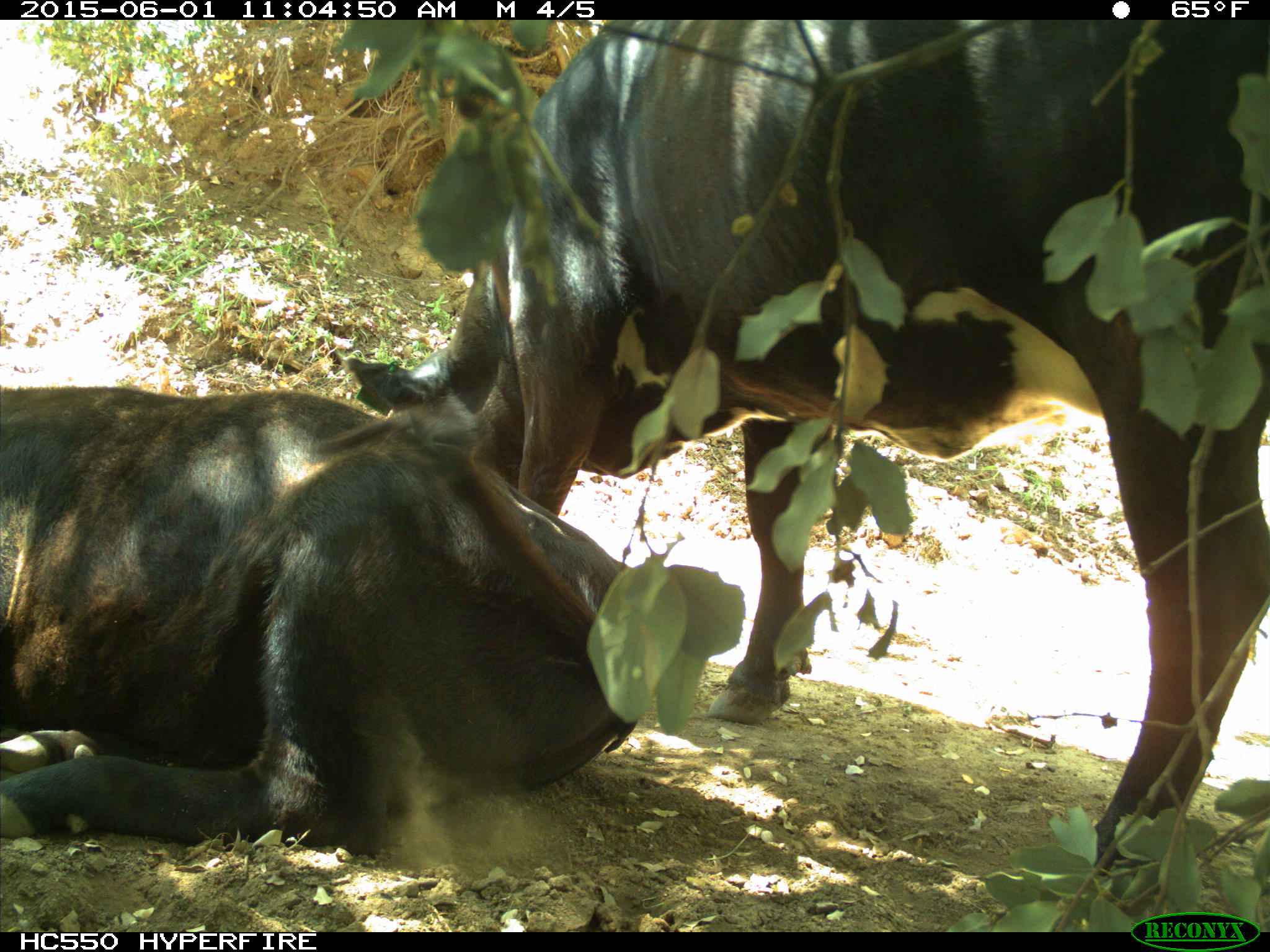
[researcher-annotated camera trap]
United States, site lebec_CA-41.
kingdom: Animalia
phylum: Chordata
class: Mammalia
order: Artiodactyla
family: Bovidae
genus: Bos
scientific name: Bos taurus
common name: domestic cow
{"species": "Bos taurus (domestic cow)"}